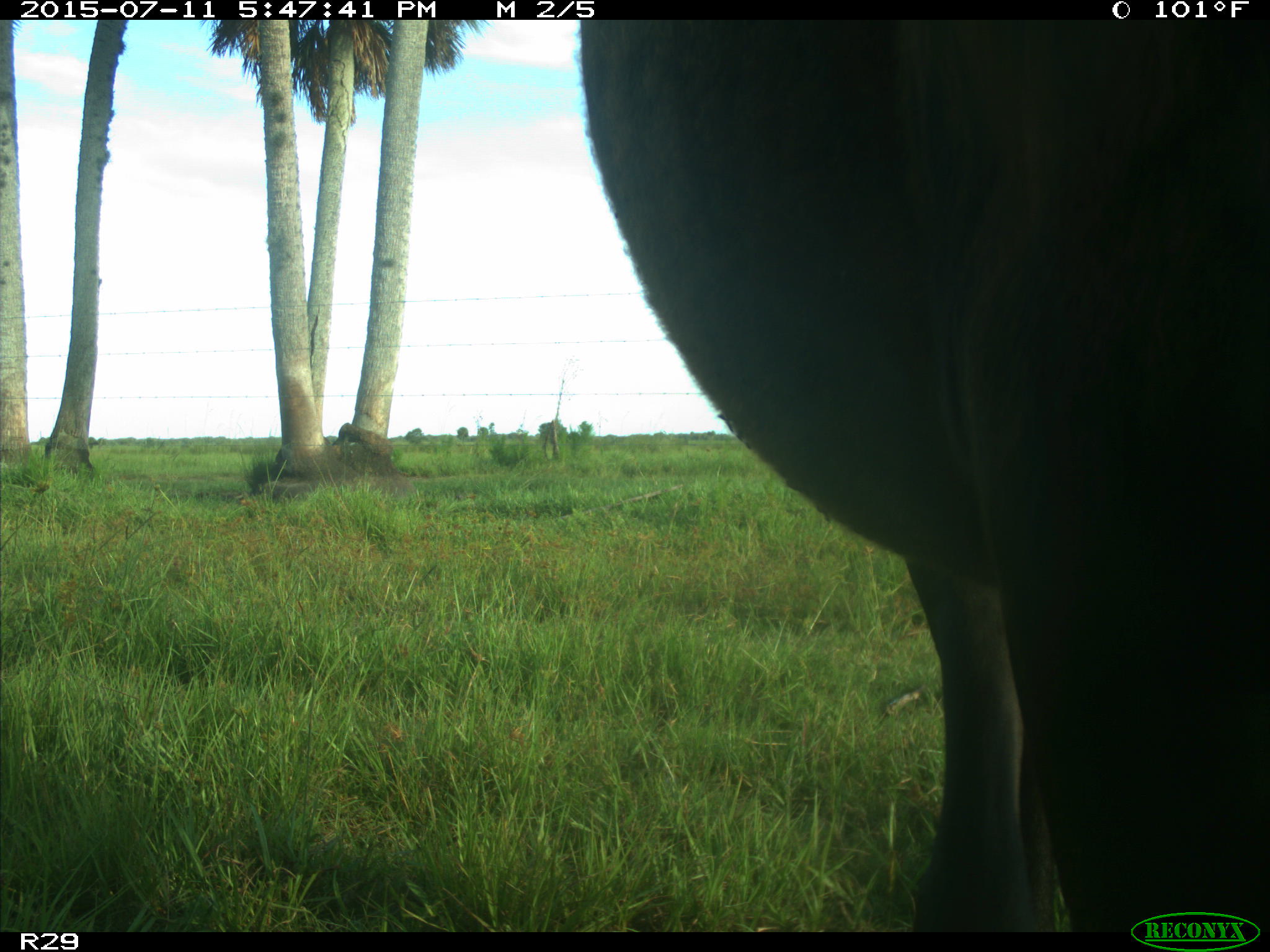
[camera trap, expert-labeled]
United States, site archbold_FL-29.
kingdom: Animalia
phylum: Chordata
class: Mammalia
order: Artiodactyla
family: Bovidae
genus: Bos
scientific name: Bos taurus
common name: domestic cow